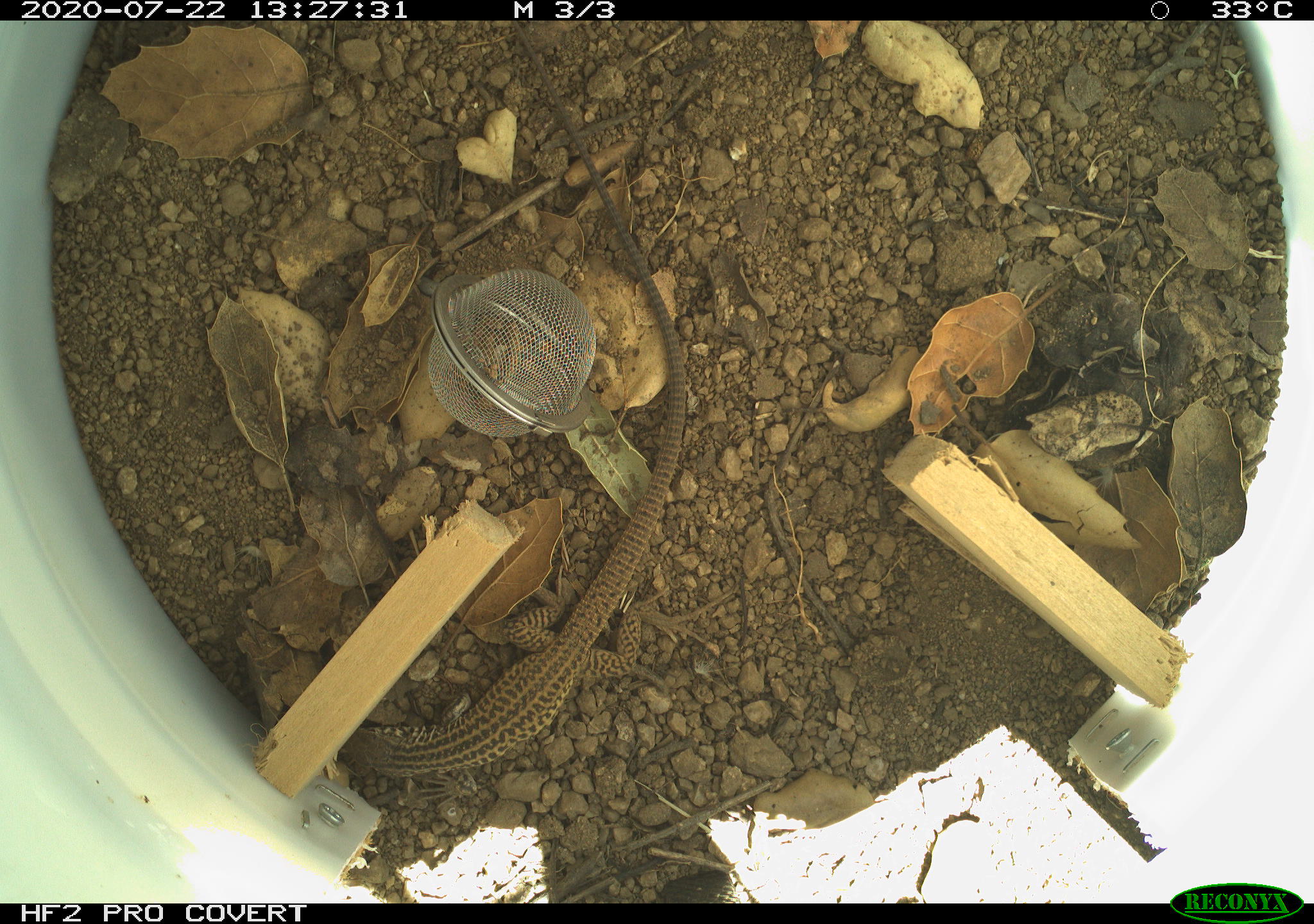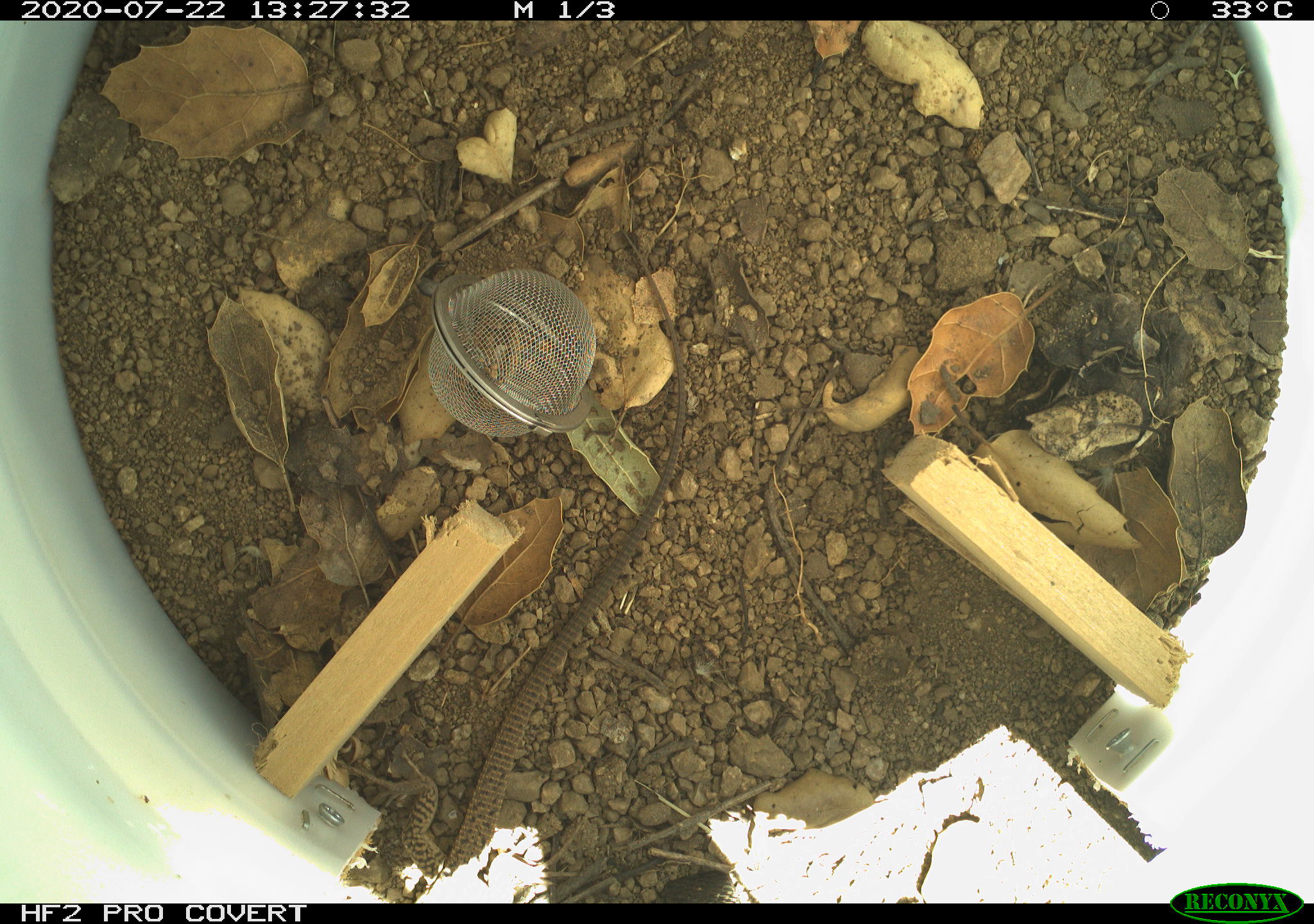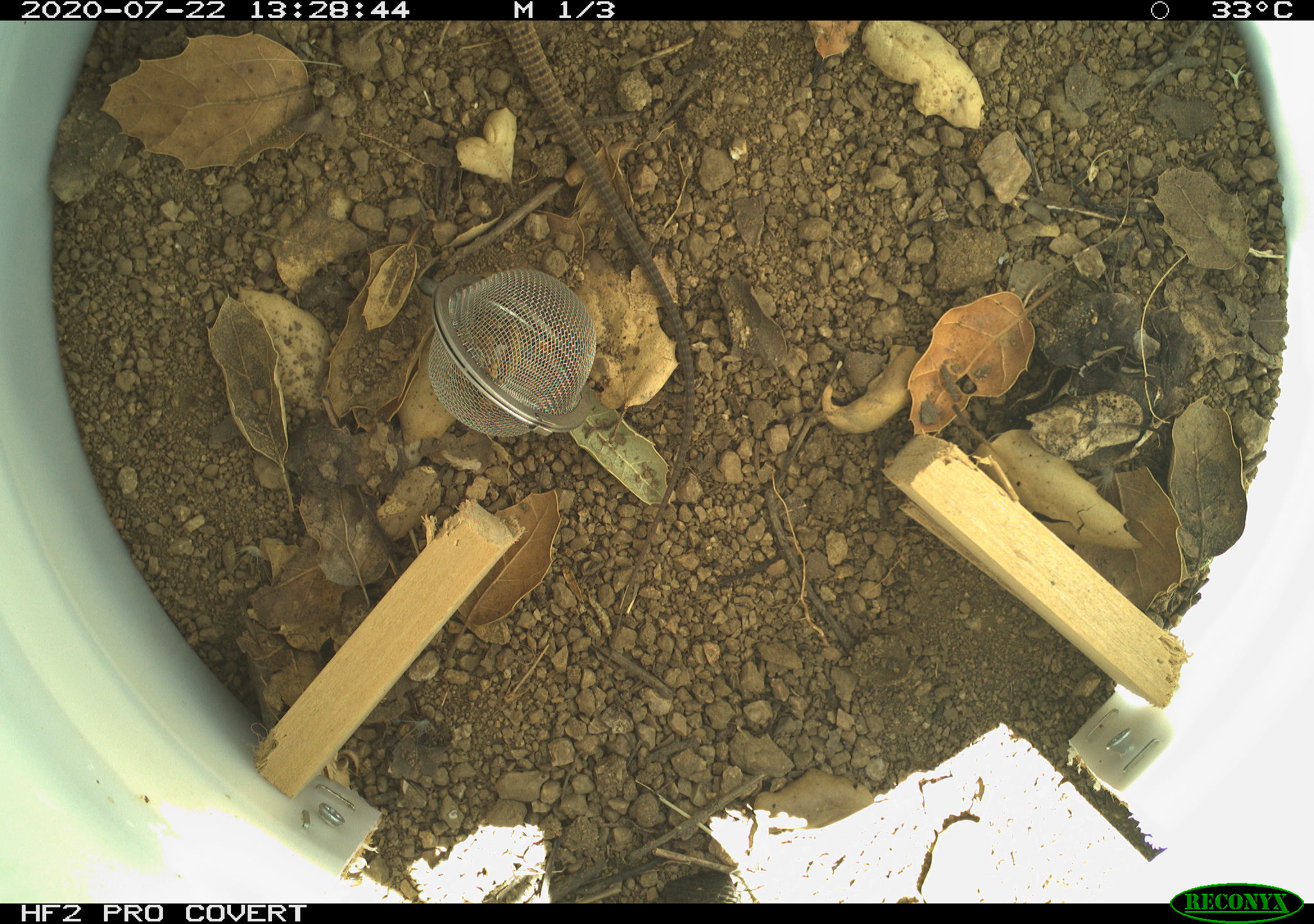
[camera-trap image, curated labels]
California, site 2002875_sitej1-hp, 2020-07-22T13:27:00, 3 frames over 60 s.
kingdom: Animalia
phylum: Chordata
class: Reptilia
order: Squamata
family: Teiidae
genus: Aspidoscelis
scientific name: Aspidoscelis tigris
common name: western whiptail